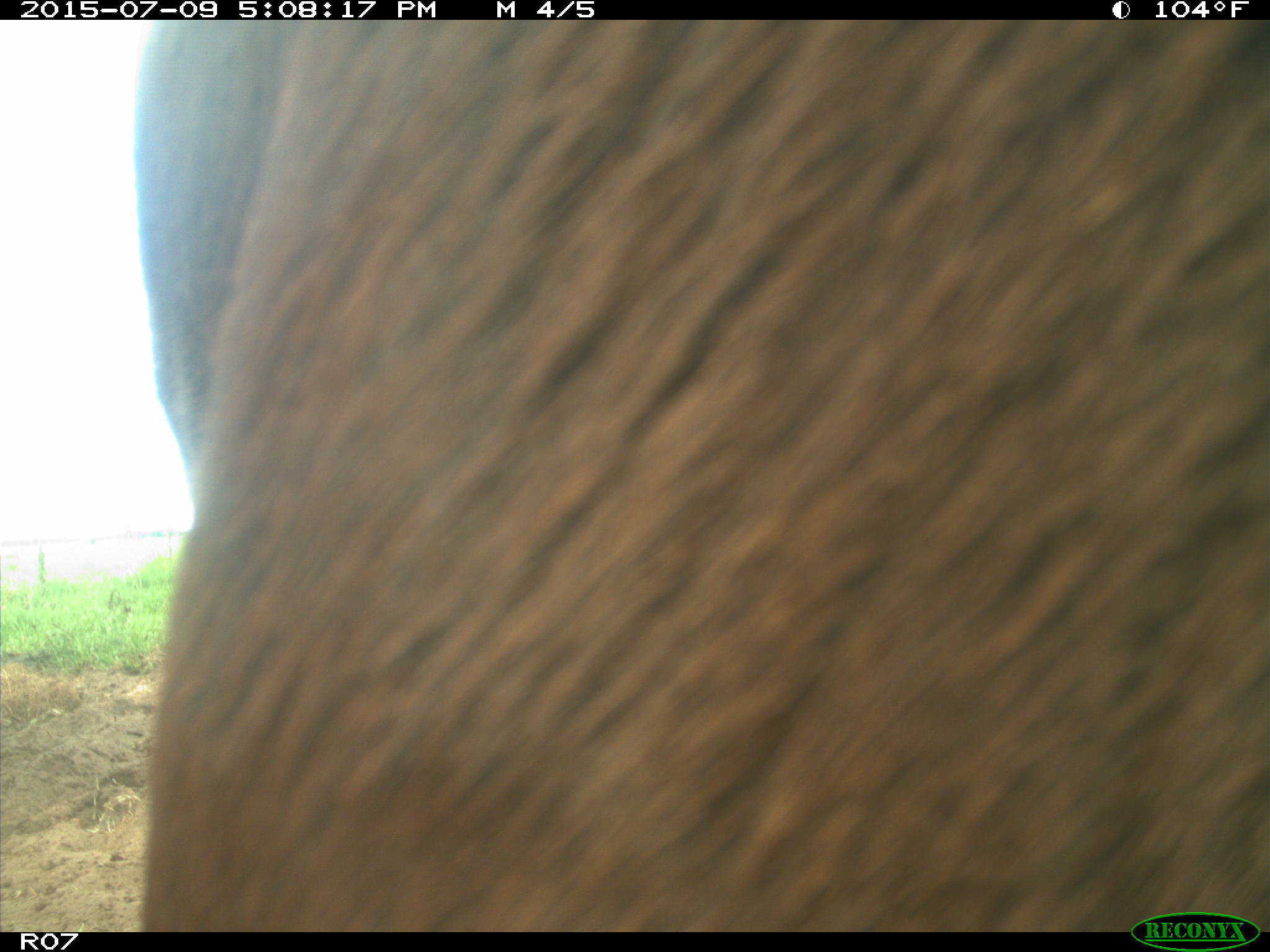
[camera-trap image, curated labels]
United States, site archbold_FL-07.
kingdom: Animalia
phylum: Chordata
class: Mammalia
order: Artiodactyla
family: Bovidae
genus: Bos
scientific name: Bos taurus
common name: domestic cow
Bos taurus (domestic cow).